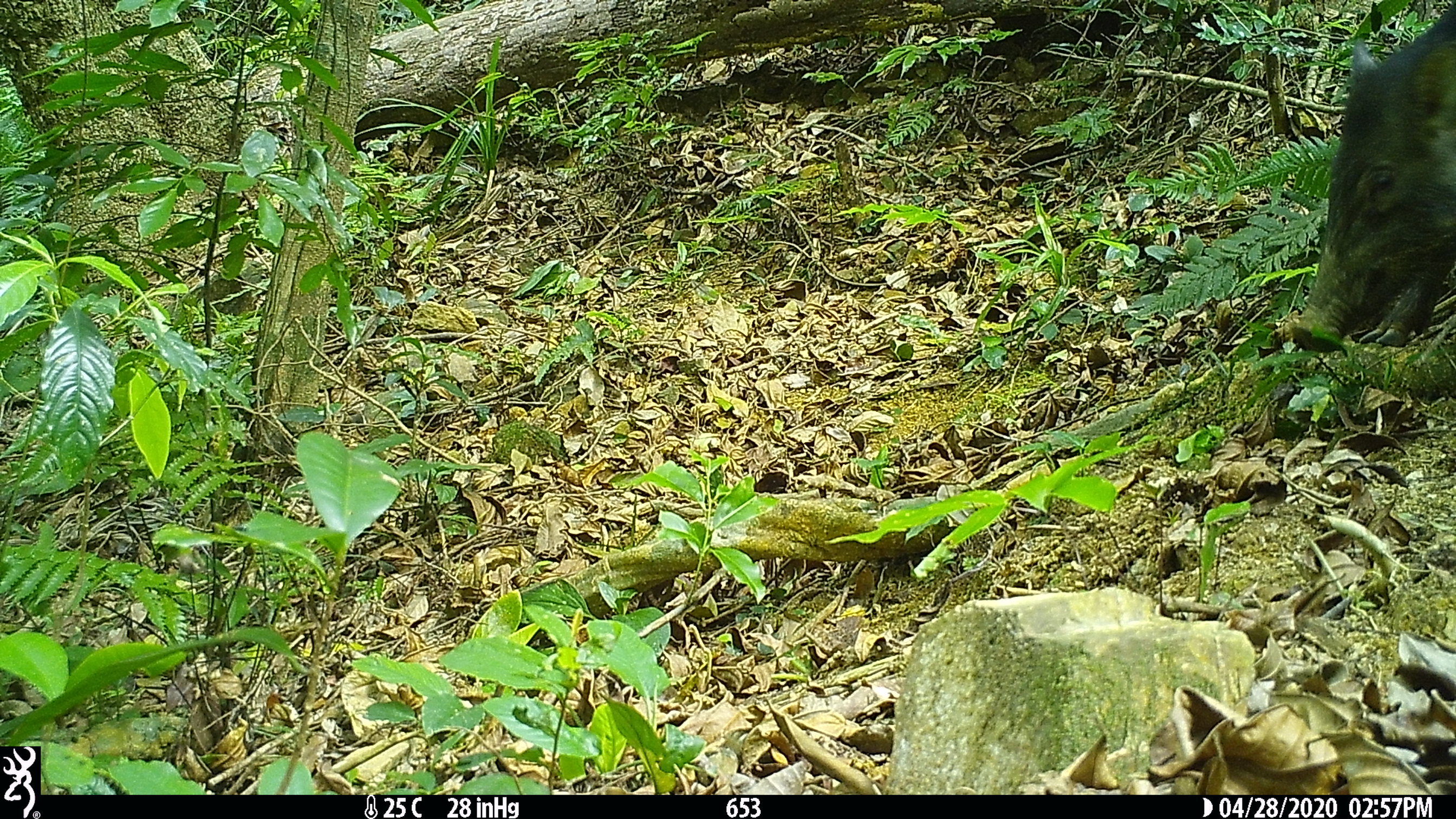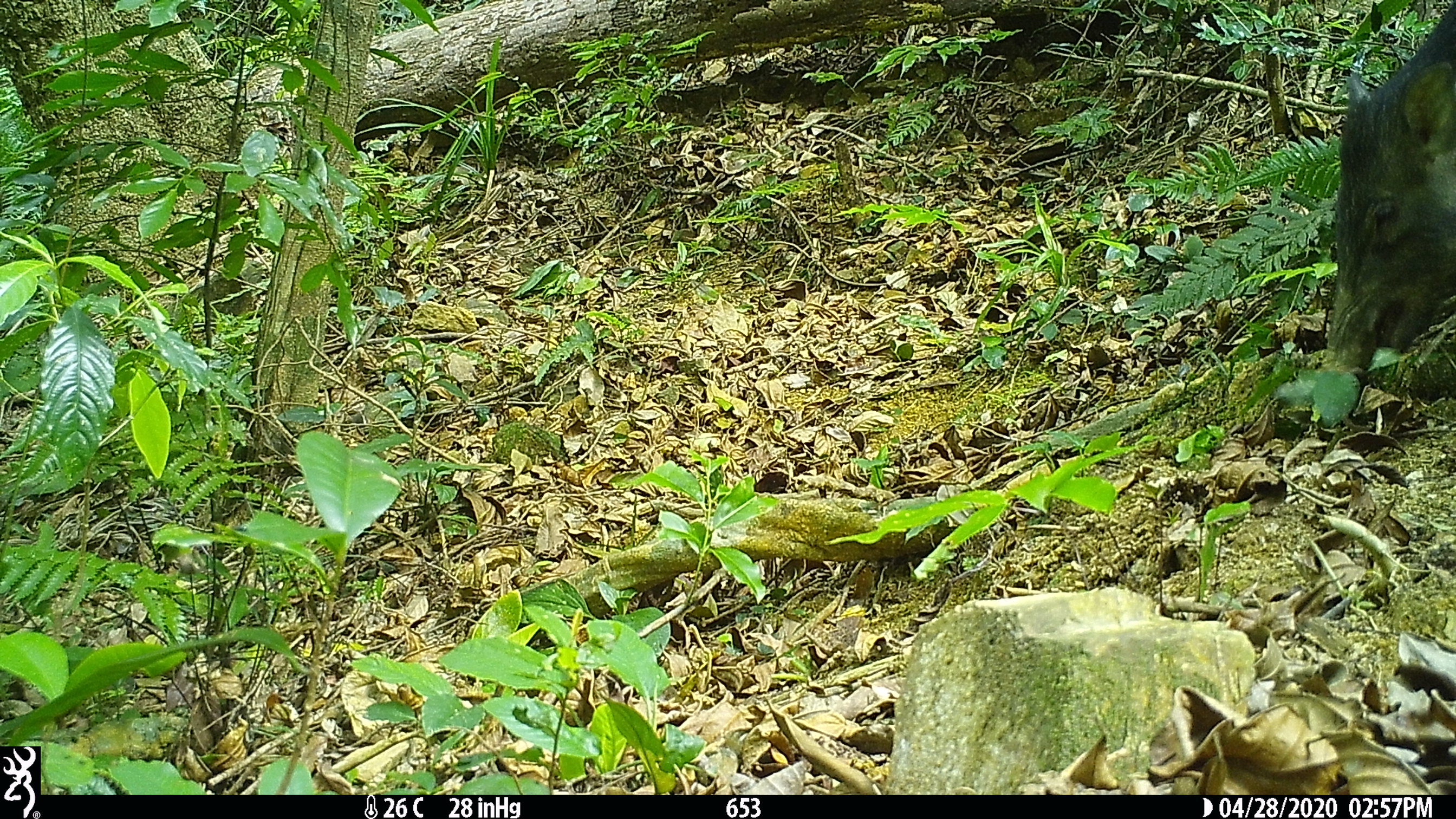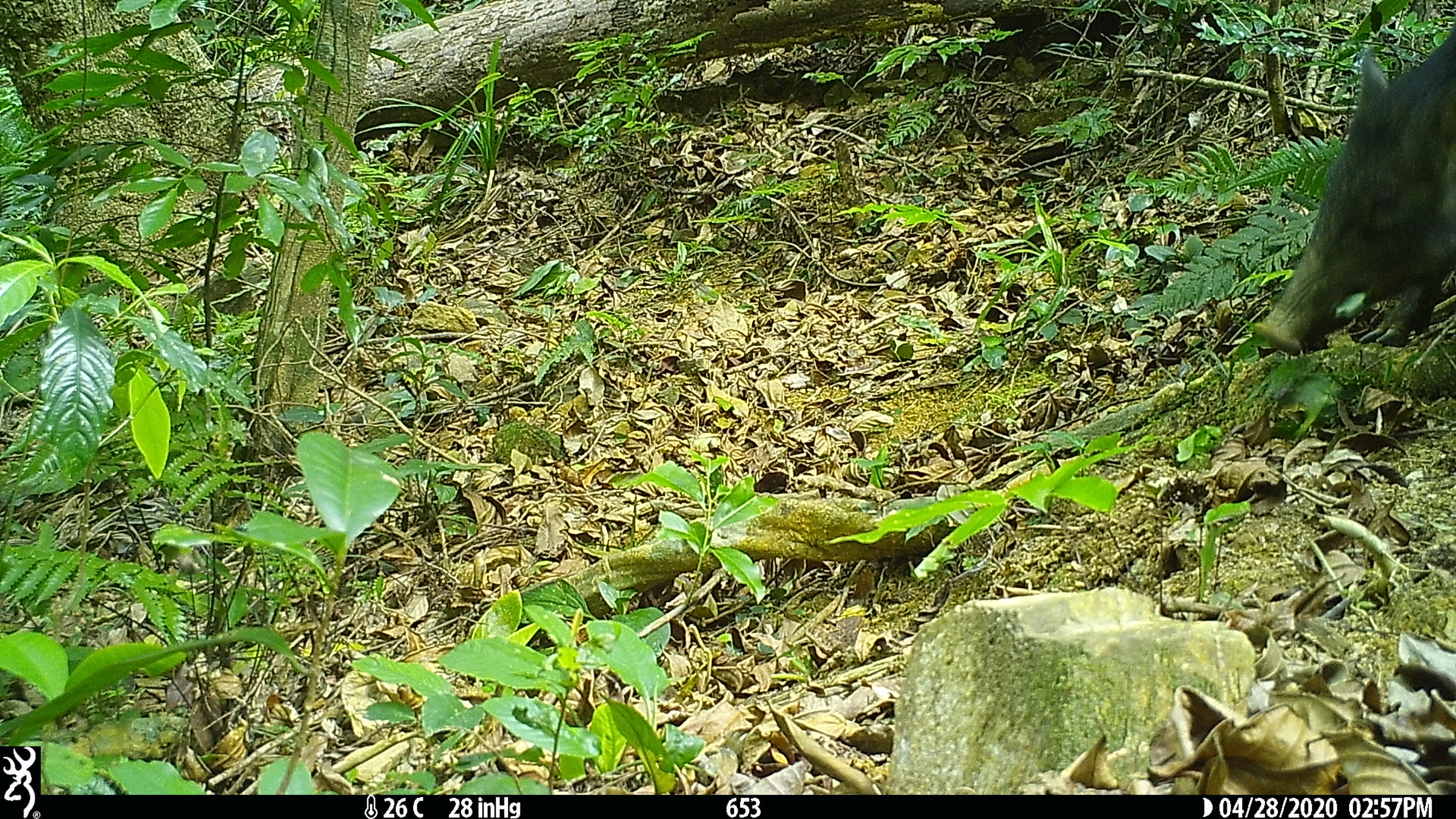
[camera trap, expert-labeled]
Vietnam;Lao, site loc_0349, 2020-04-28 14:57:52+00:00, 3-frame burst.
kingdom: Animalia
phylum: Chordata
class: Mammalia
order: Artiodactyla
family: Suidae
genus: Sus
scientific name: Sus scrofa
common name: eurasian wild pig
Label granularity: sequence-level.